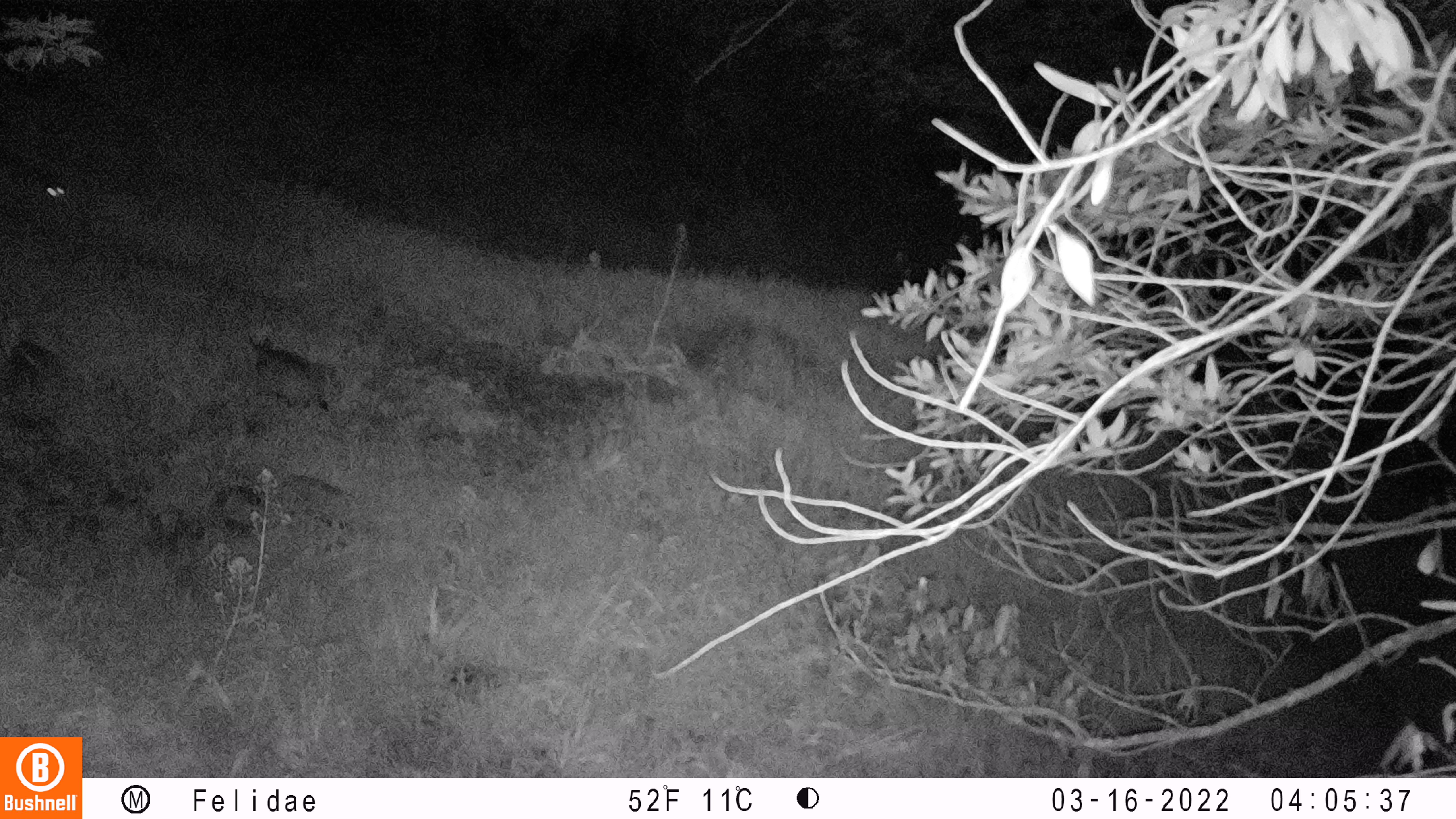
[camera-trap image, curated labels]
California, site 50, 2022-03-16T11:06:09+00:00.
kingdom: Animalia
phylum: Chordata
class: Mammalia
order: Carnivora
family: Canidae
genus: Urocyon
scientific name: Urocyon cinereoargenteus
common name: gray fox